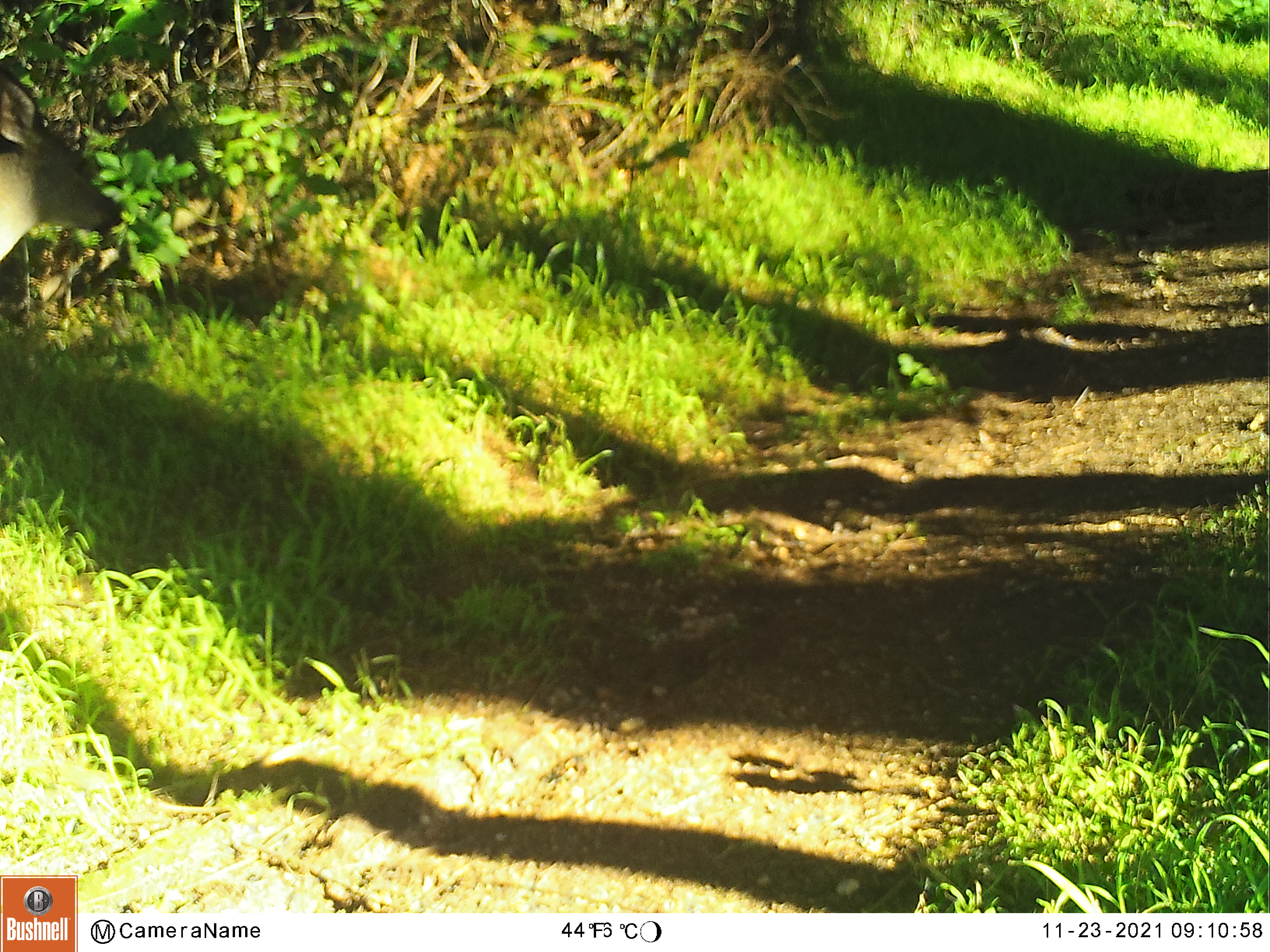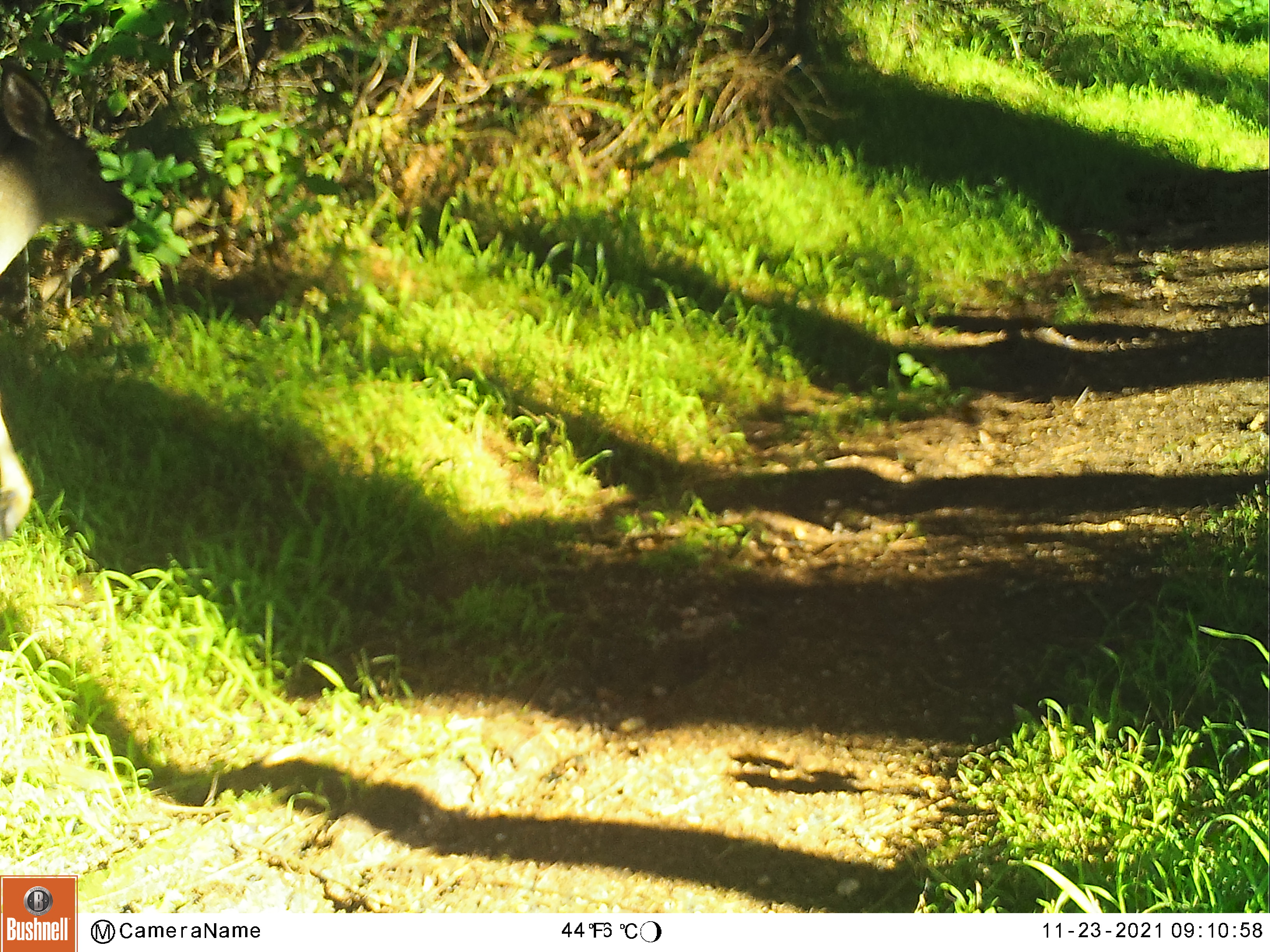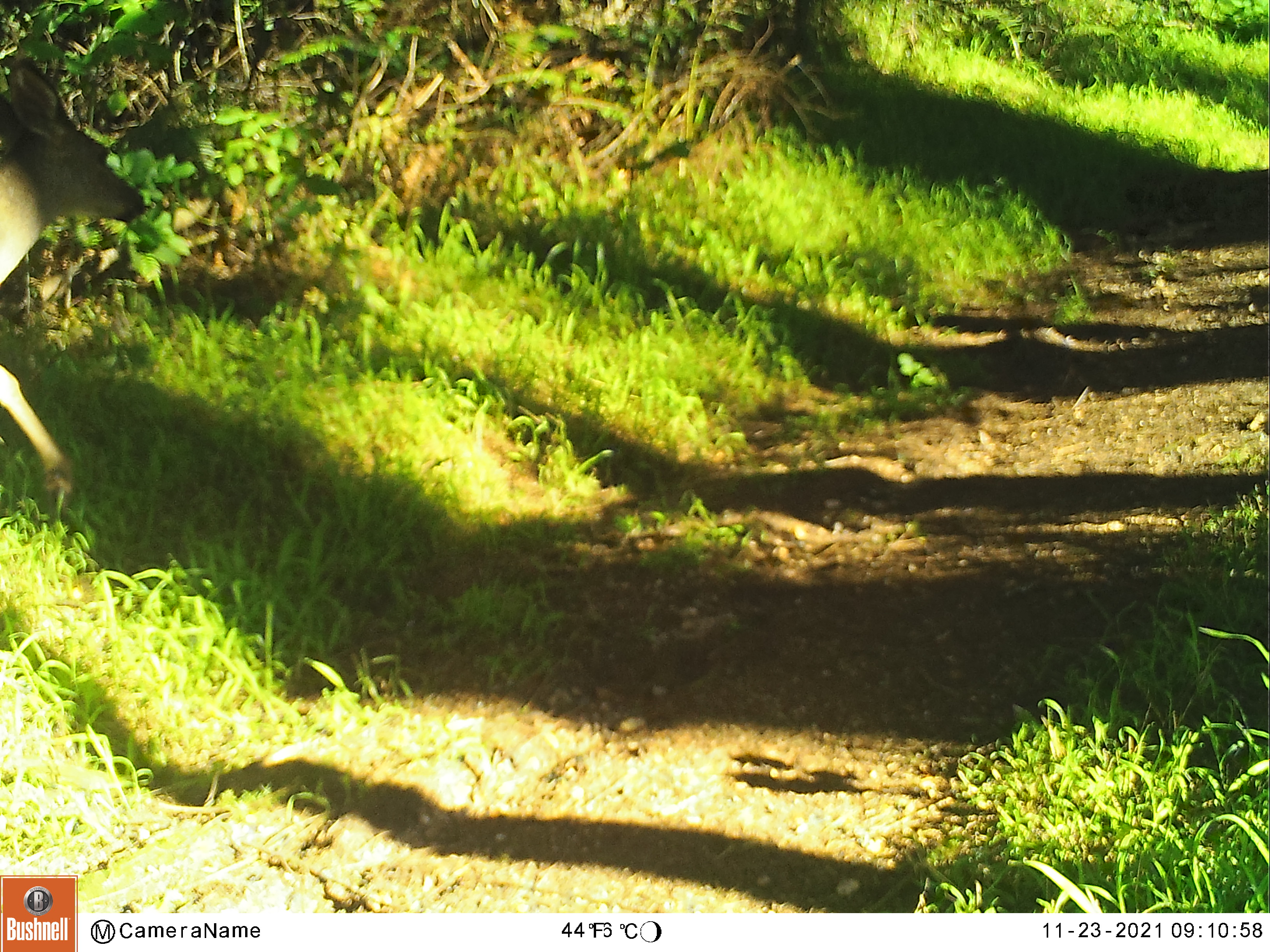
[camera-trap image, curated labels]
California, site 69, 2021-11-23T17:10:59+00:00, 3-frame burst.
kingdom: Animalia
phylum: Chordata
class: Mammalia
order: Artiodactyla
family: Cervidae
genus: Odocoileus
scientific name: Odocoileus hemionus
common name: mule deer